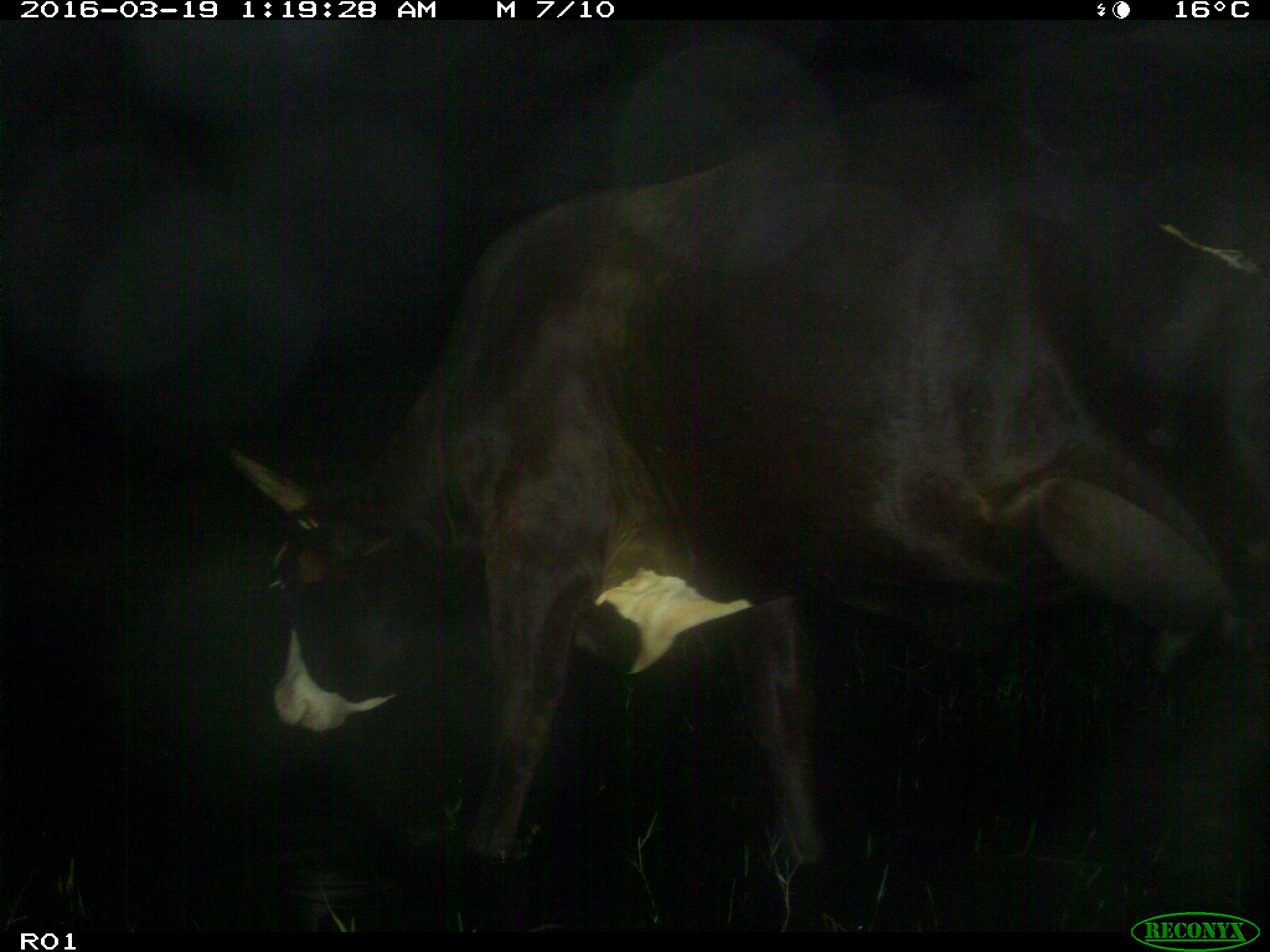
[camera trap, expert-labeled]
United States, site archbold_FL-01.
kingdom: Animalia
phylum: Chordata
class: Mammalia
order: Artiodactyla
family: Bovidae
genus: Bos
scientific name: Bos taurus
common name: domestic cow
Bos taurus (domestic cow).